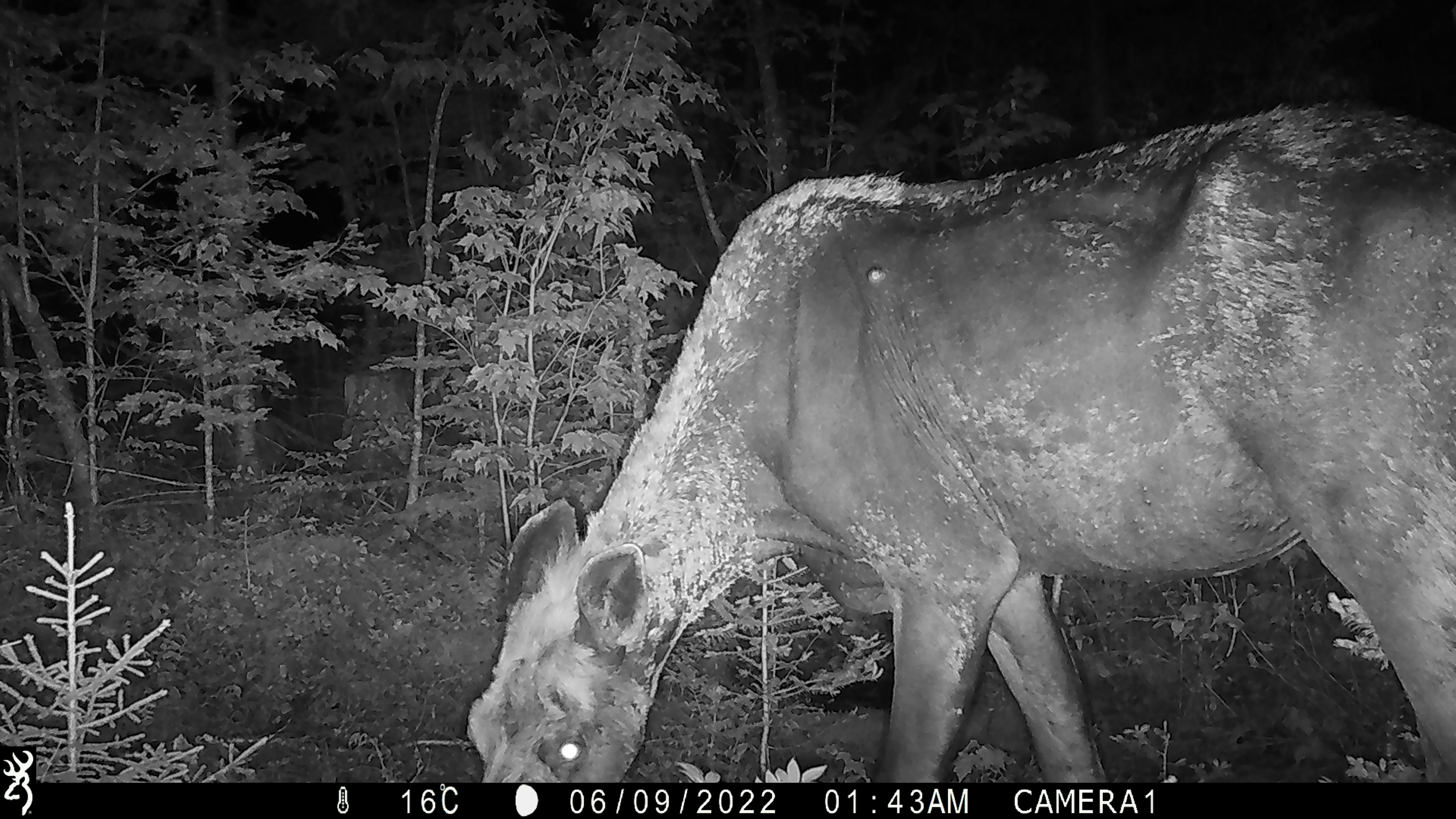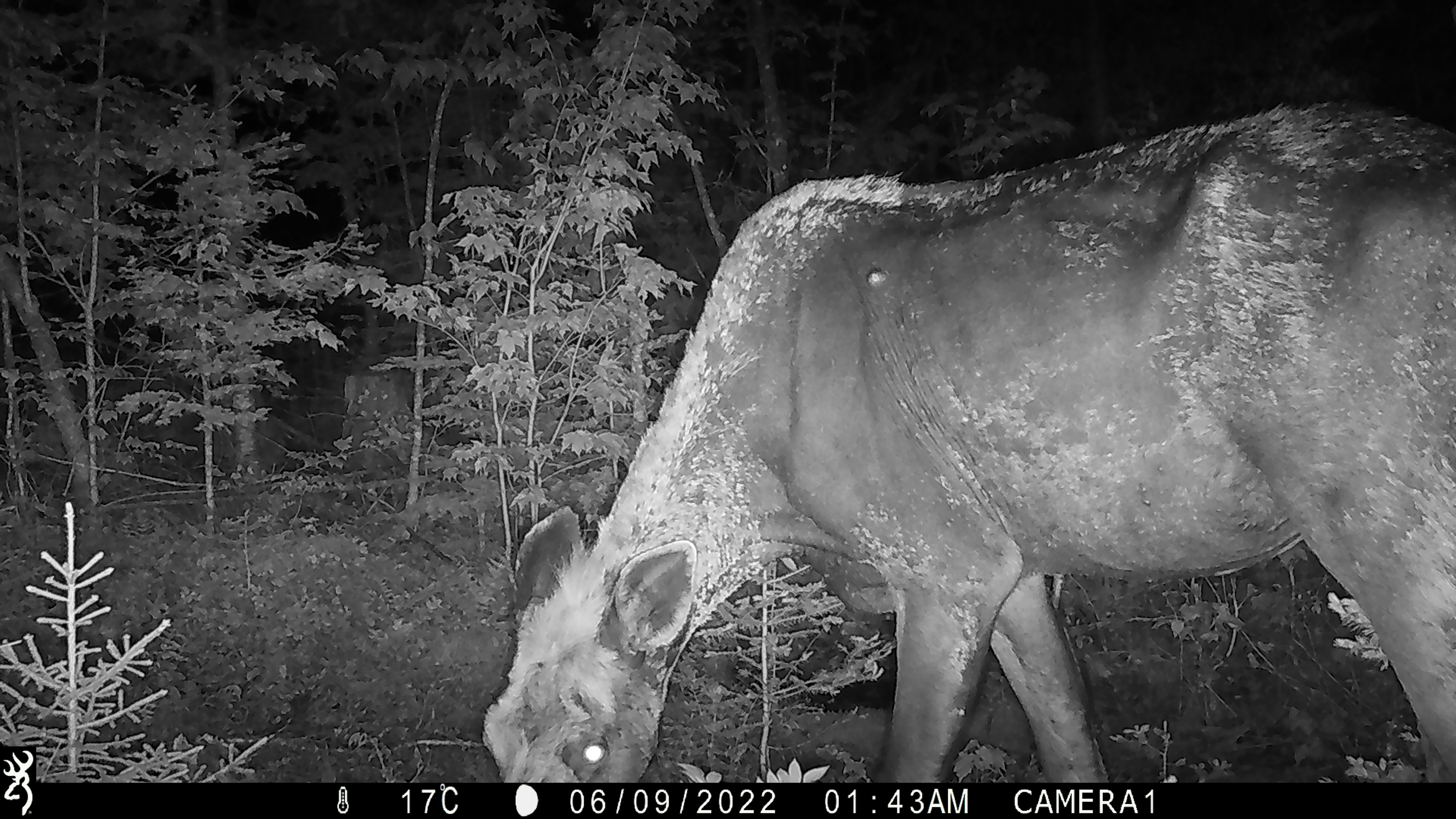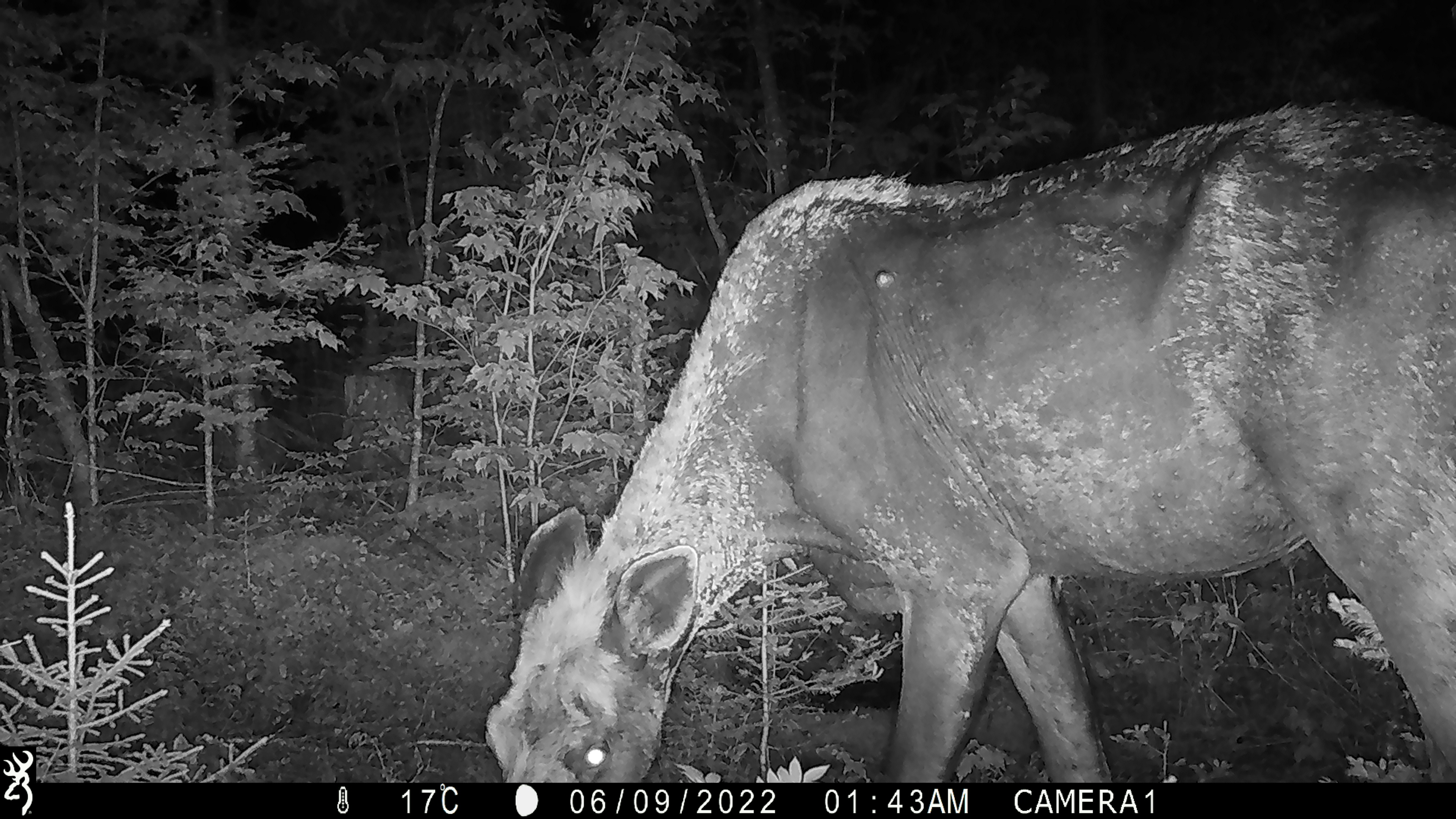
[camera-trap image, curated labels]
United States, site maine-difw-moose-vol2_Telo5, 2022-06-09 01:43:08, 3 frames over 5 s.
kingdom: Animalia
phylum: Chordata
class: Mammalia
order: Artiodactyla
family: Cervidae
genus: Alces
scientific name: Alces alces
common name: moose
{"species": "moose (Alces alces)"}